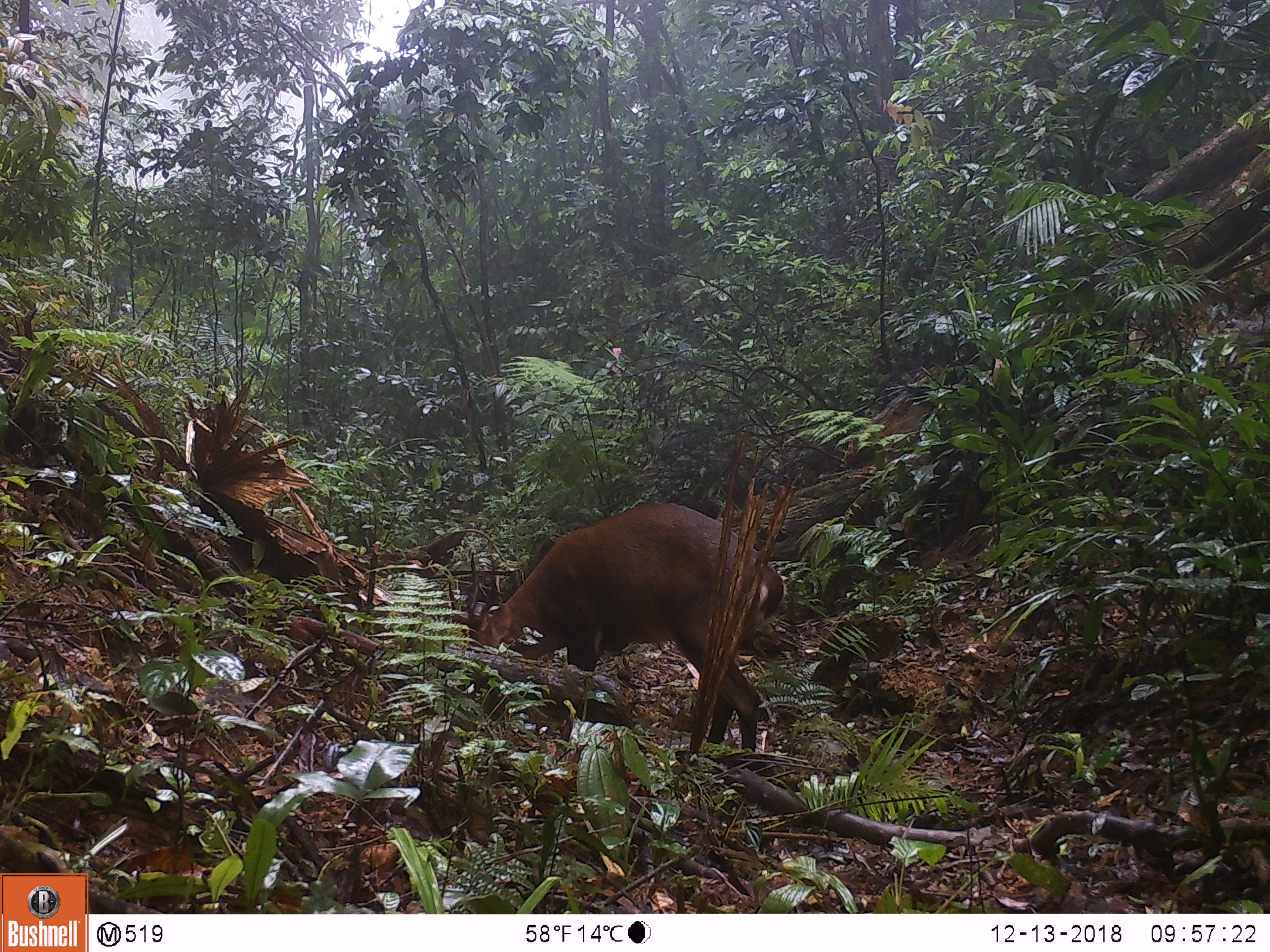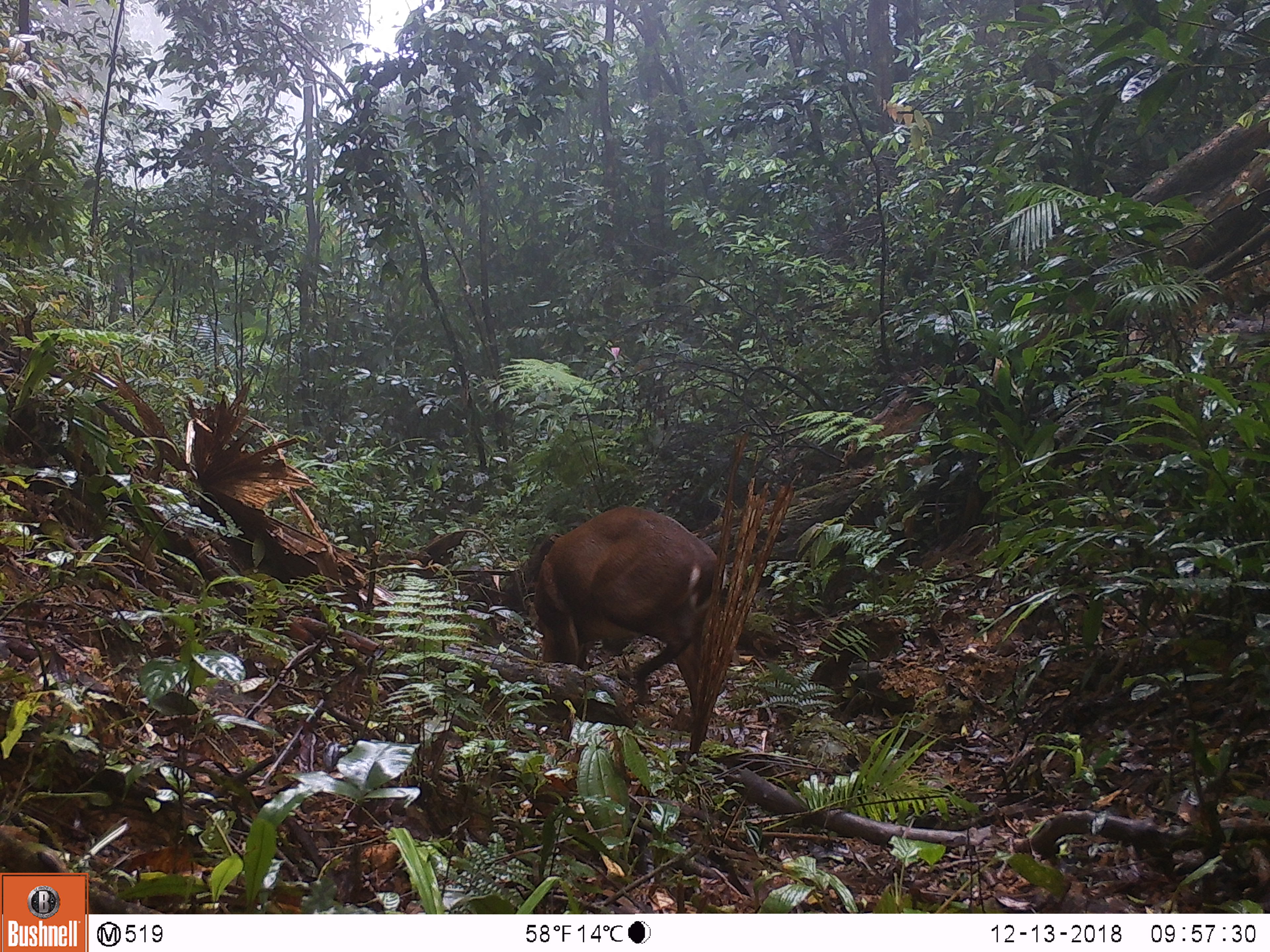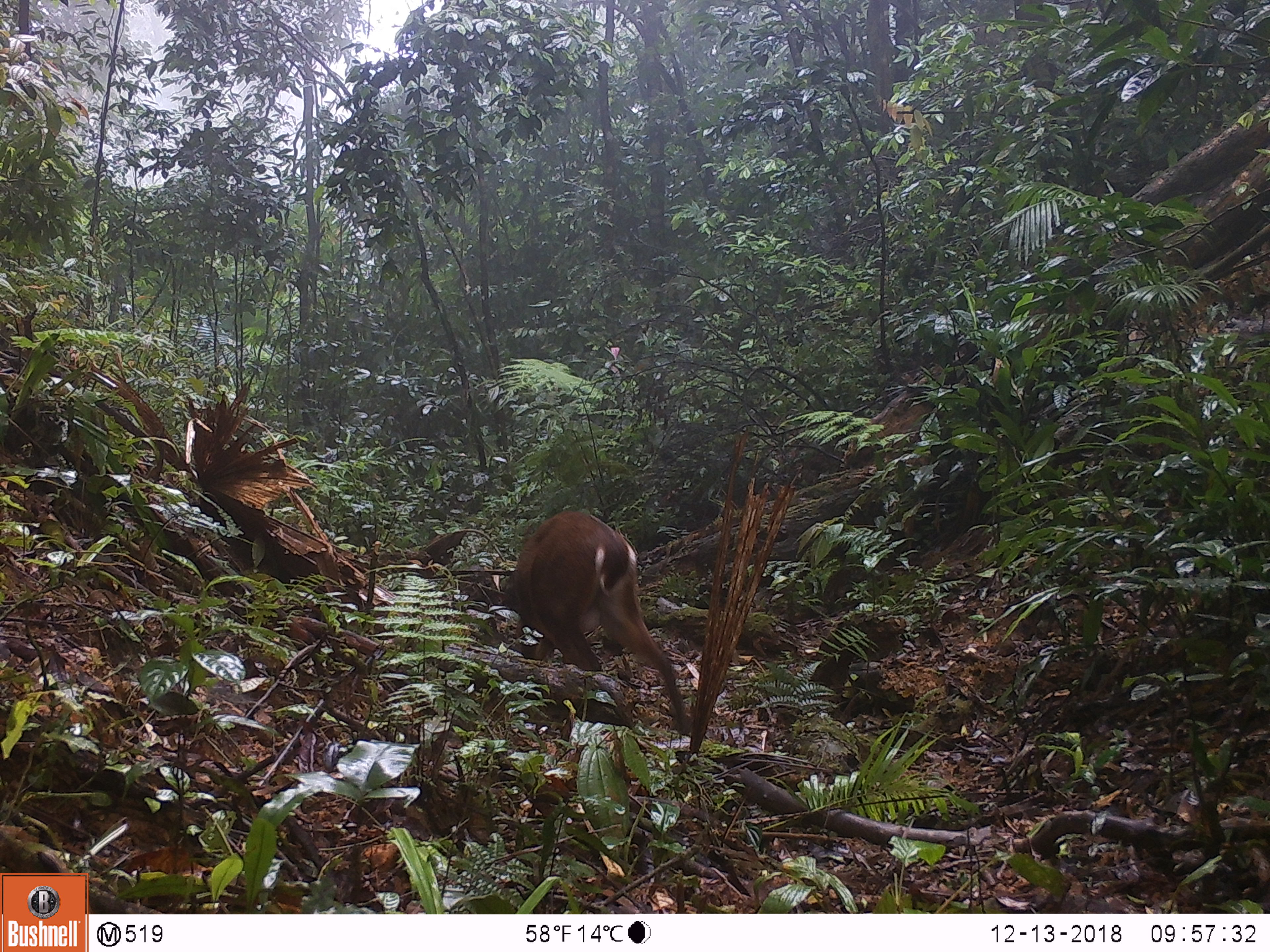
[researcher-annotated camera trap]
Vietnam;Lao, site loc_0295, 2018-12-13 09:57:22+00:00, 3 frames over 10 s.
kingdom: Animalia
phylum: Chordata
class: Mammalia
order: Artiodactyla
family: Cervidae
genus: Muntiacus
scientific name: Muntiacus vuquangensis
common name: large-antlered muntjac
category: large antlered muntjac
Large antlered muntjac (large-antlered muntjac) (Muntiacus vuquangensis). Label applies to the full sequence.